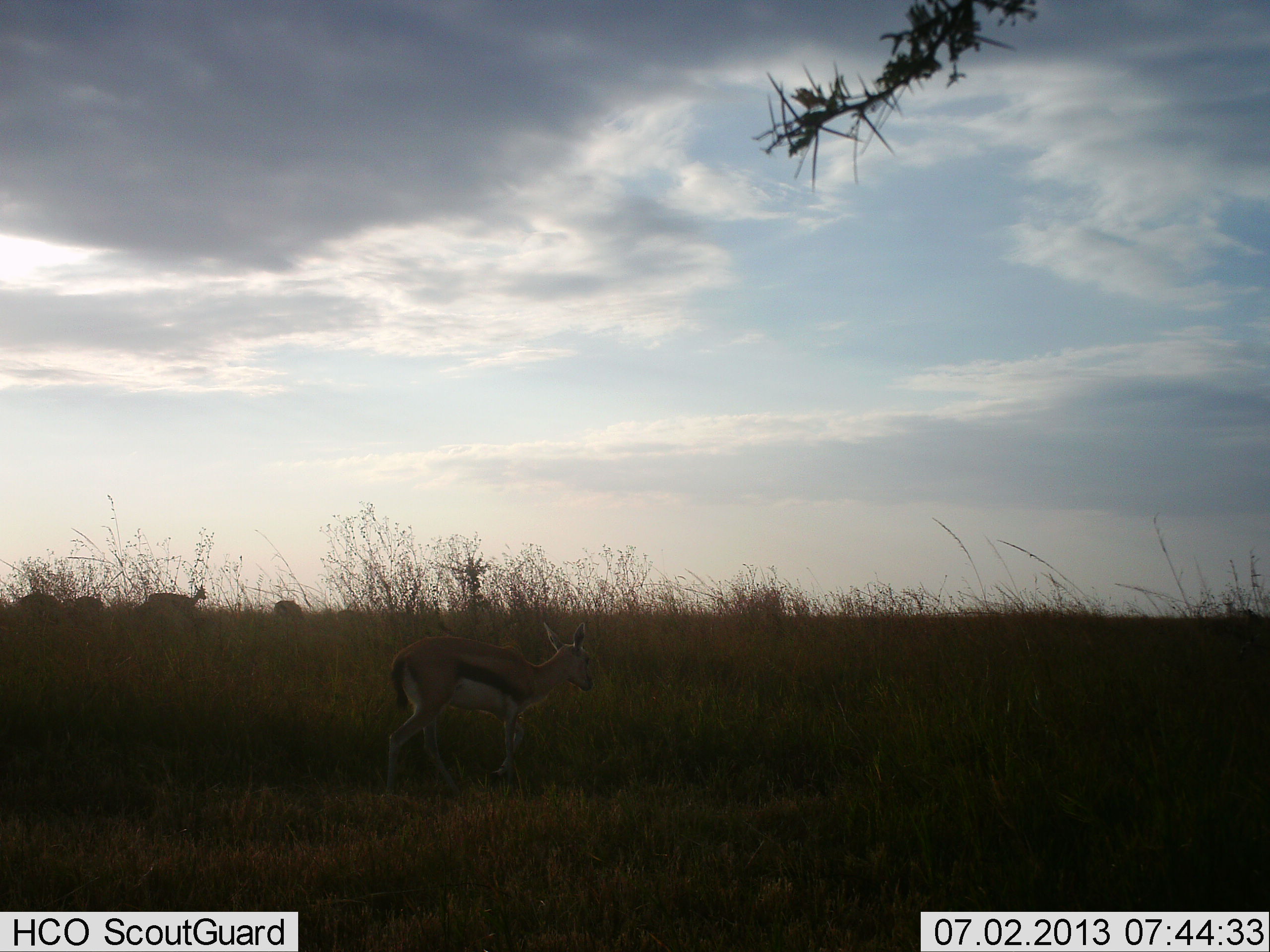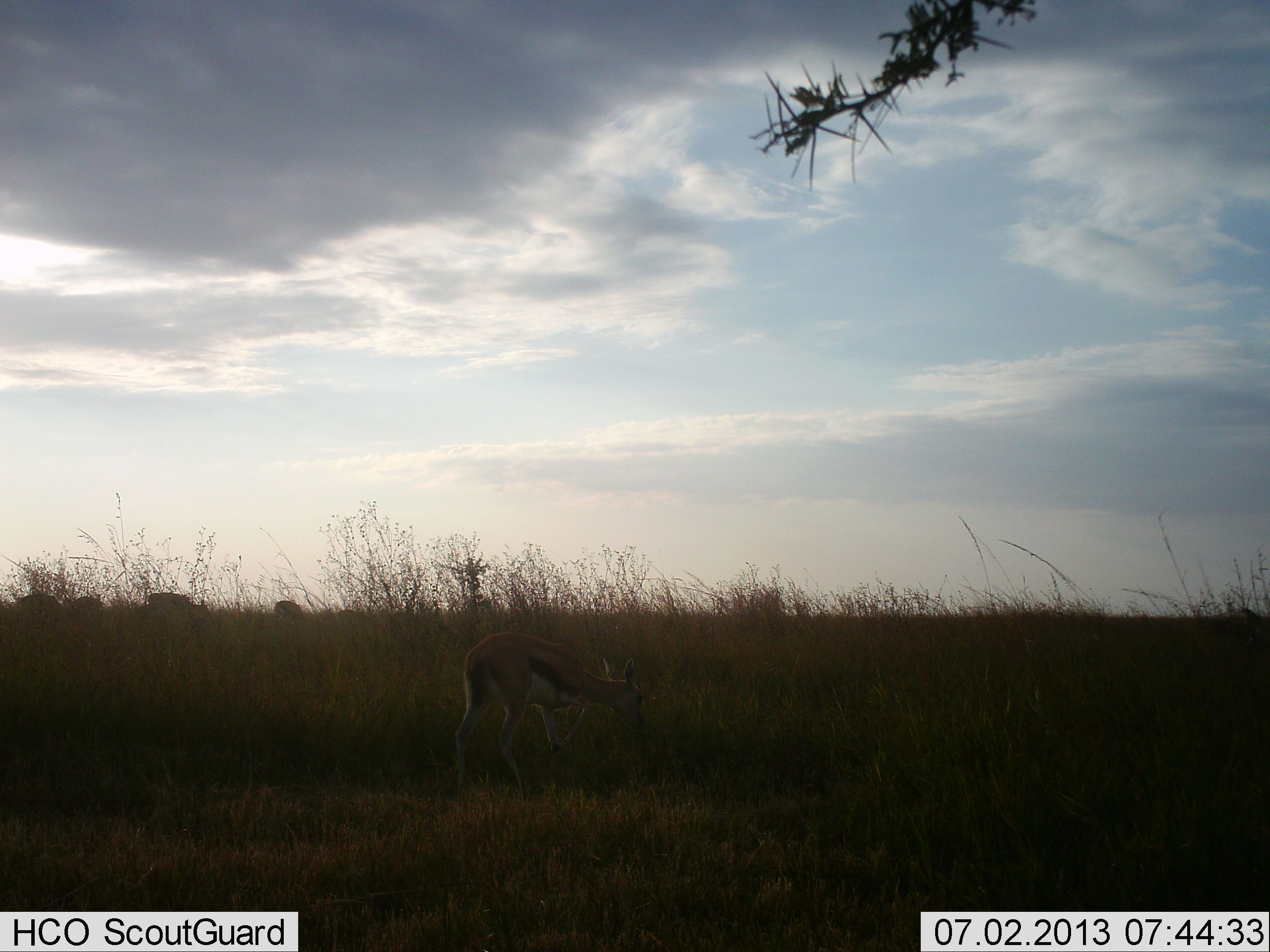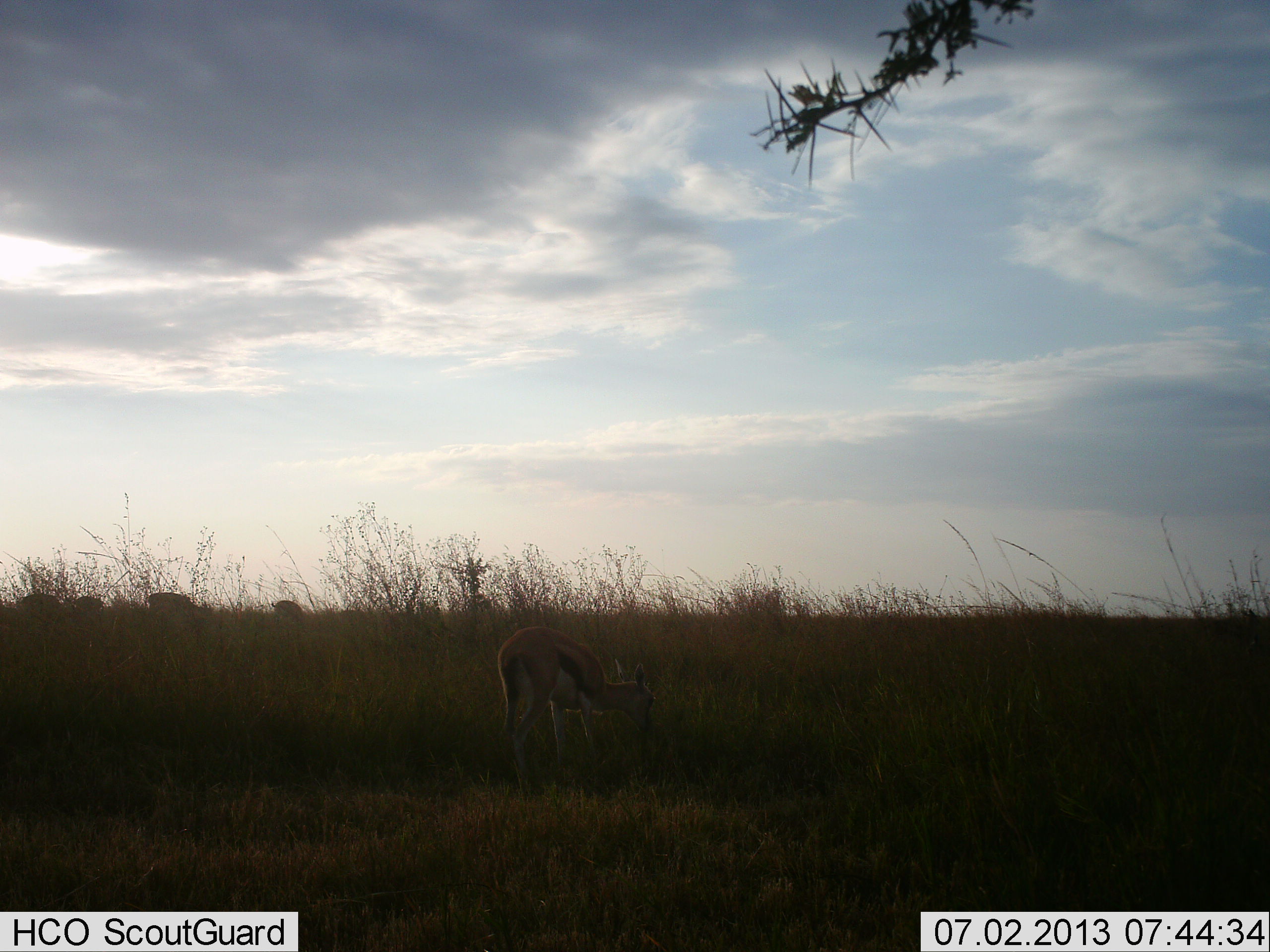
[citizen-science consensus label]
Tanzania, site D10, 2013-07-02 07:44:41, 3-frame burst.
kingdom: Animalia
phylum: Chordata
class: Mammalia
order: Artiodactyla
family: Bovidae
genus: Eudorcas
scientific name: Eudorcas thomsonii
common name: thomson's gazelle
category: gazellethomsons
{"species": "gazellethomsons (thomson's gazelle) (Eudorcas thomsonii)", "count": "5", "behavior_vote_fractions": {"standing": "33%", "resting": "0%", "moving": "17%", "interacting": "0%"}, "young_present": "0%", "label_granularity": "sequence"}